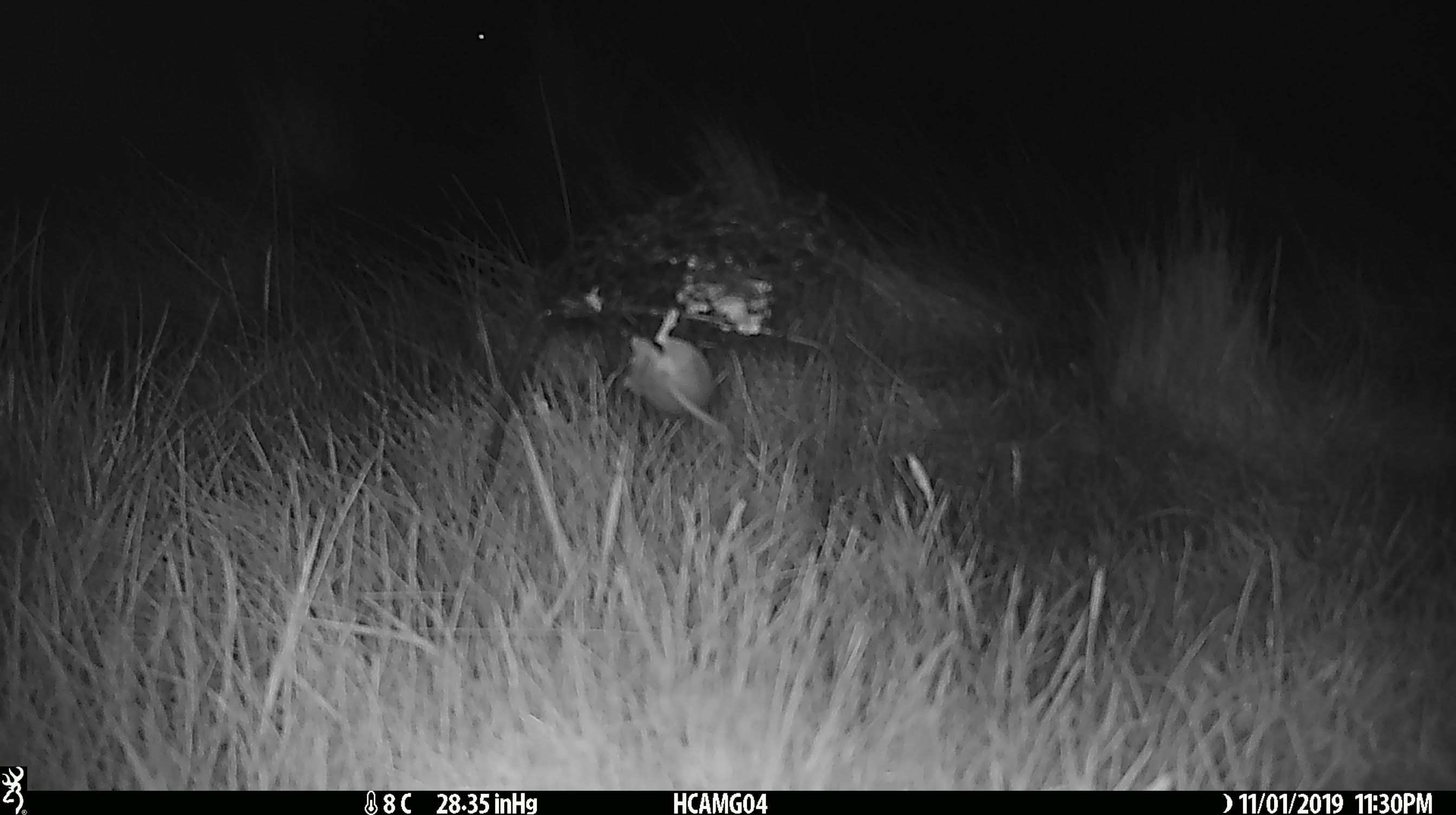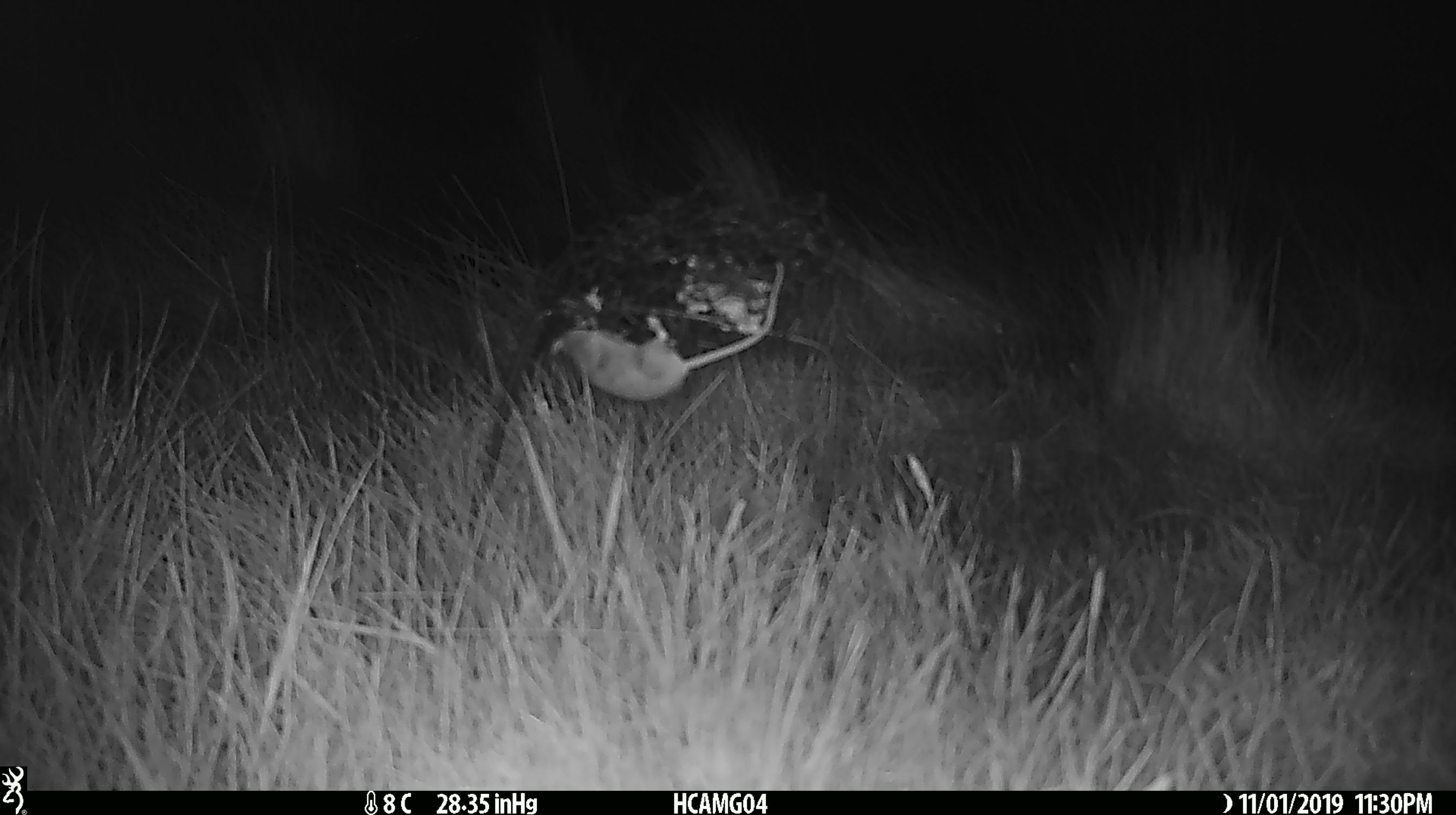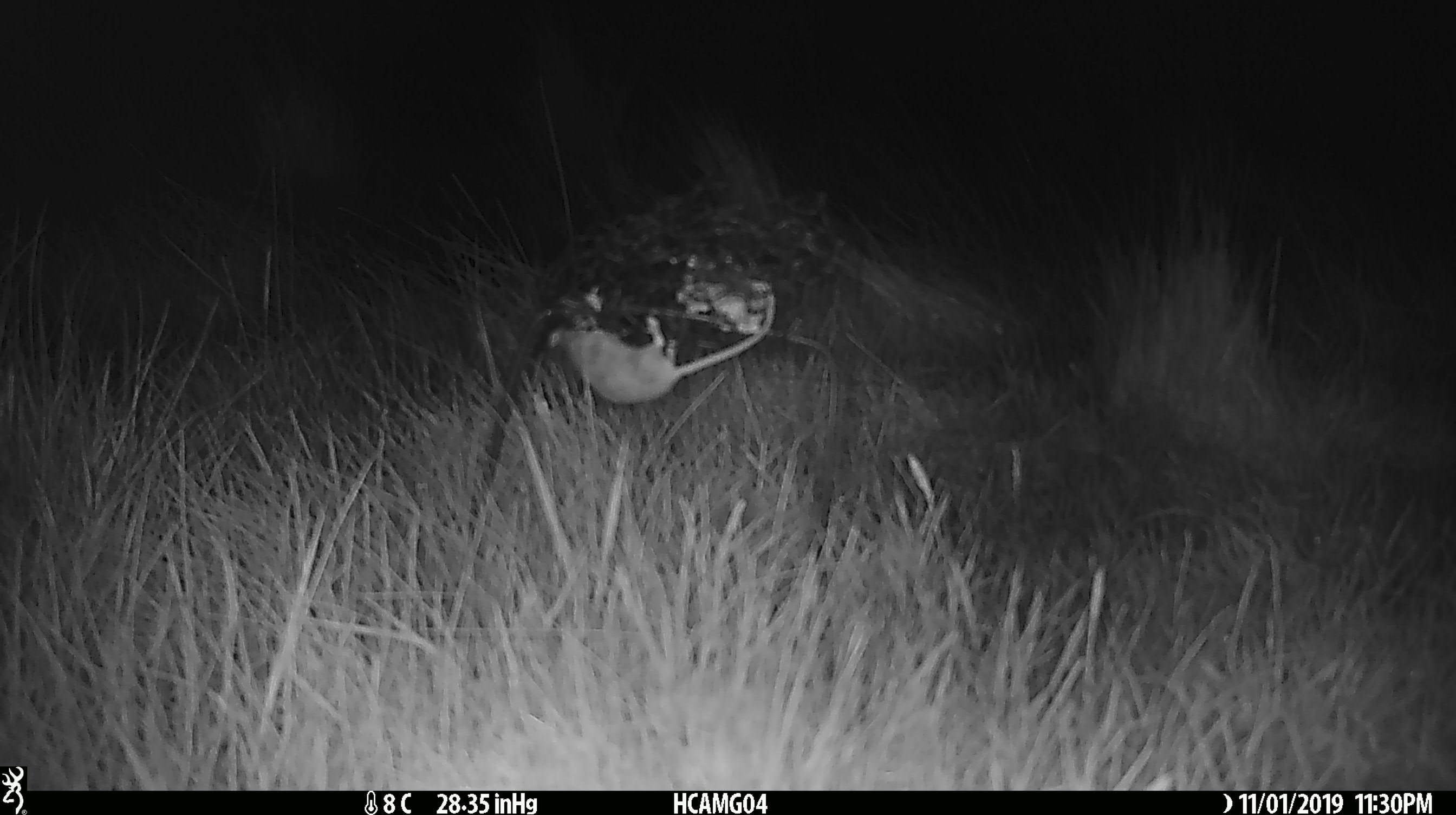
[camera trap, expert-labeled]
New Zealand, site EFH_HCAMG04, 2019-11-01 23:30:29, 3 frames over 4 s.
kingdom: Animalia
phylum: Chordata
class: Mammalia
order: Rodentia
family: Muridae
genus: Mus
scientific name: Mus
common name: mouse